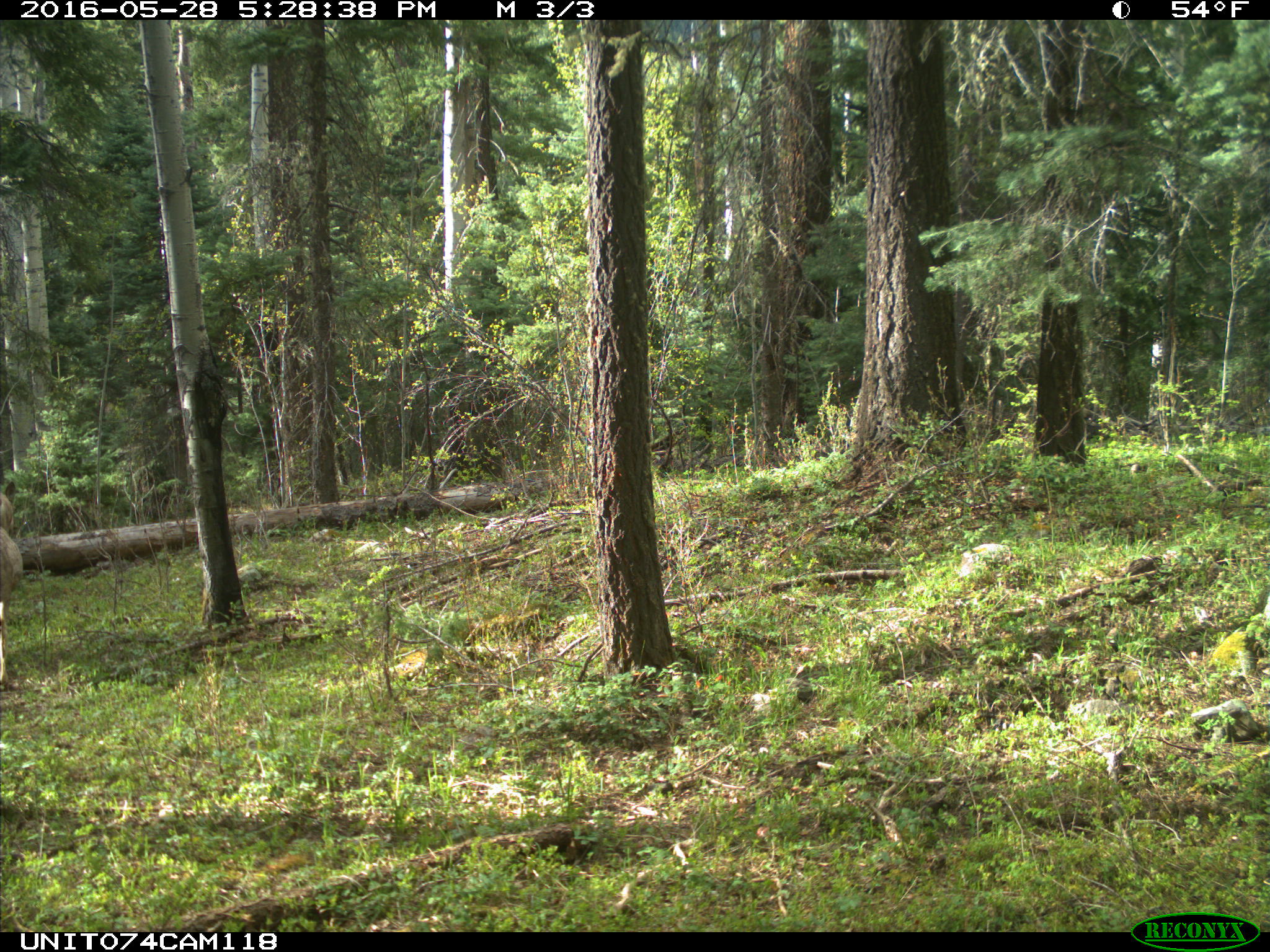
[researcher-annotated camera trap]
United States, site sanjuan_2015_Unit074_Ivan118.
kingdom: Animalia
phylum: Chordata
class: Mammalia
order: Artiodactyla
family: Cervidae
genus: Odocoileus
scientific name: Odocoileus hemionus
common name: mule deer